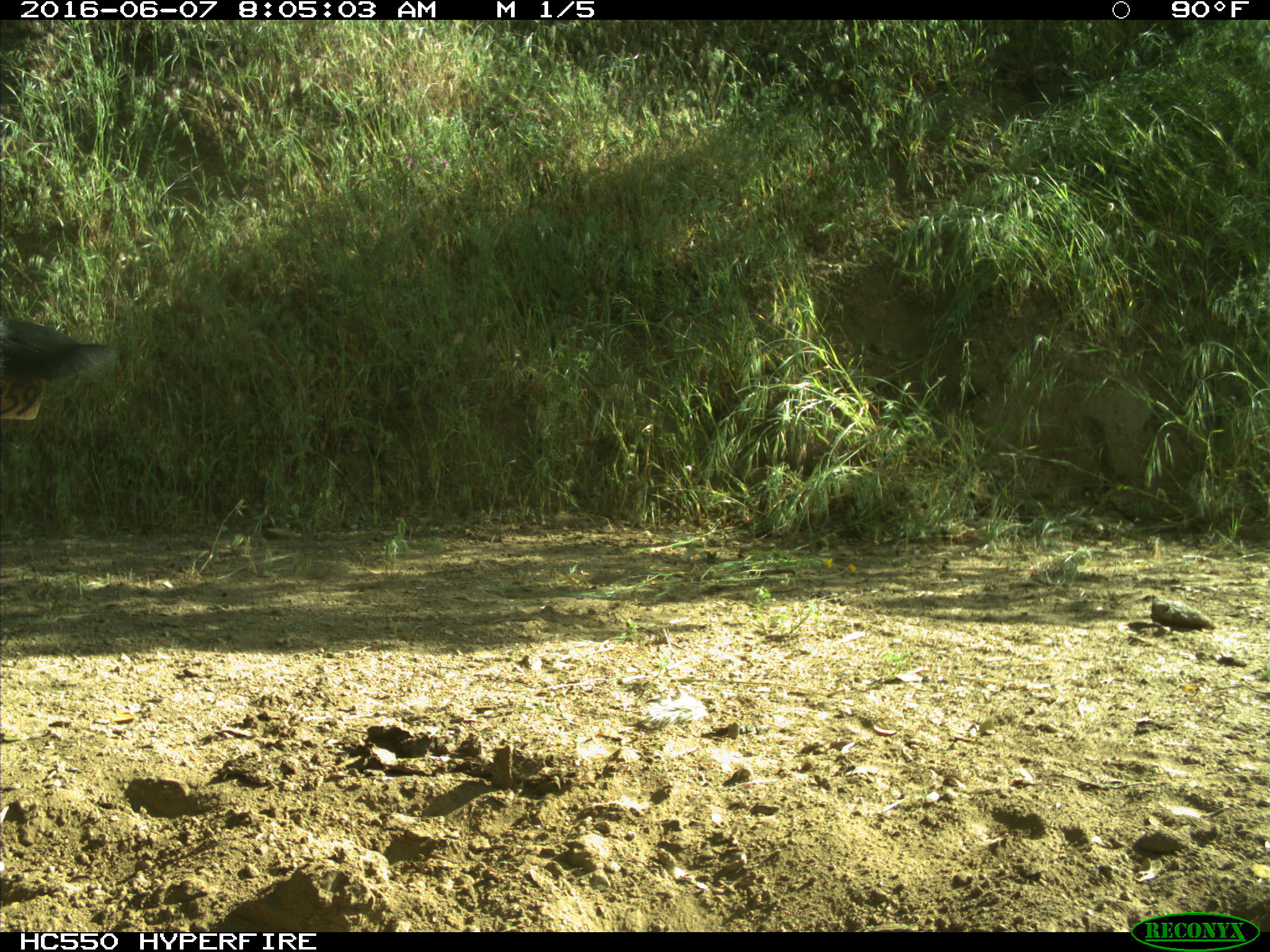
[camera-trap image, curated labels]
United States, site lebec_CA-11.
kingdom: Animalia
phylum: Chordata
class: Mammalia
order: Artiodactyla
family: Bovidae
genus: Bos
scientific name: Bos taurus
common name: domestic cow